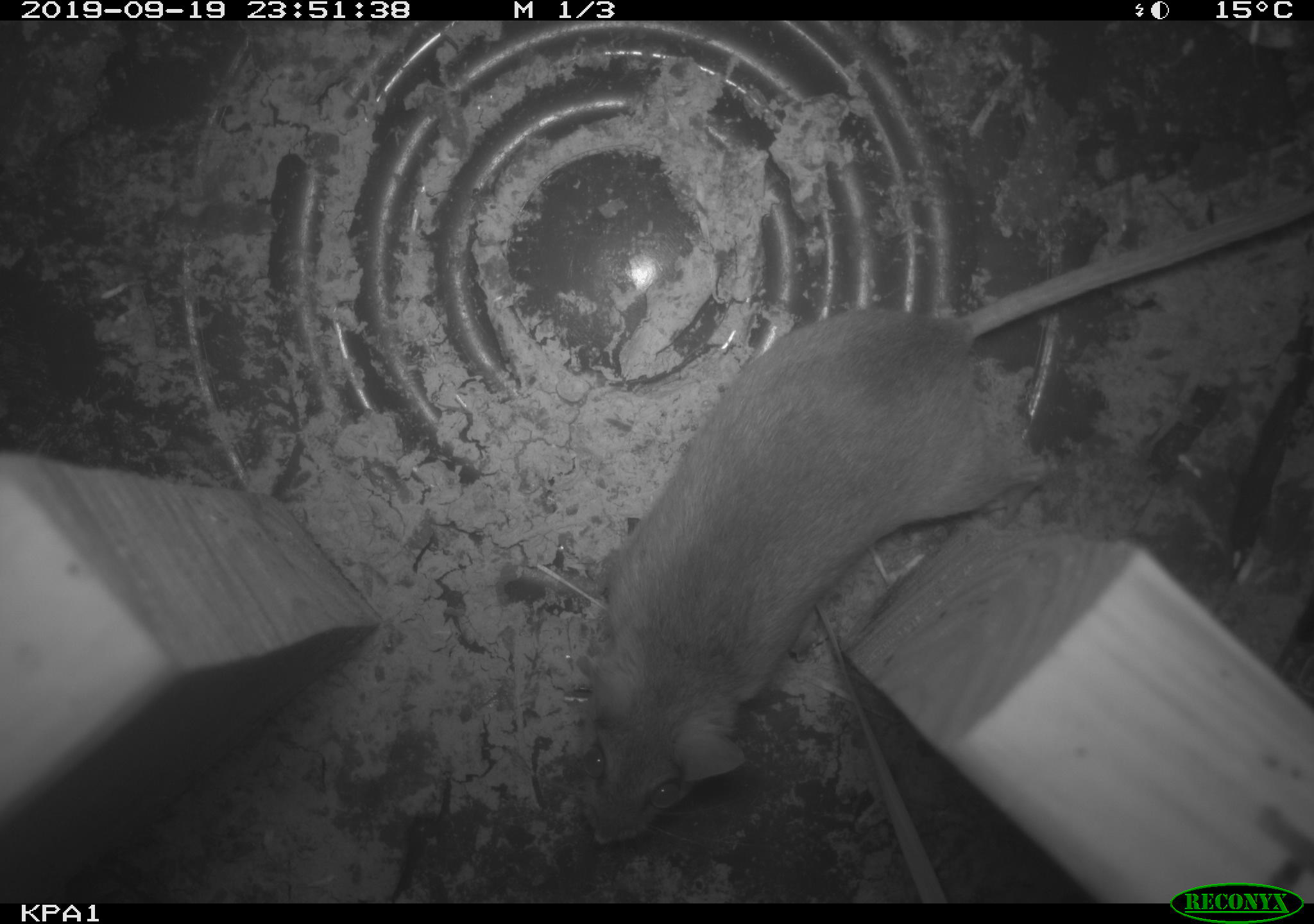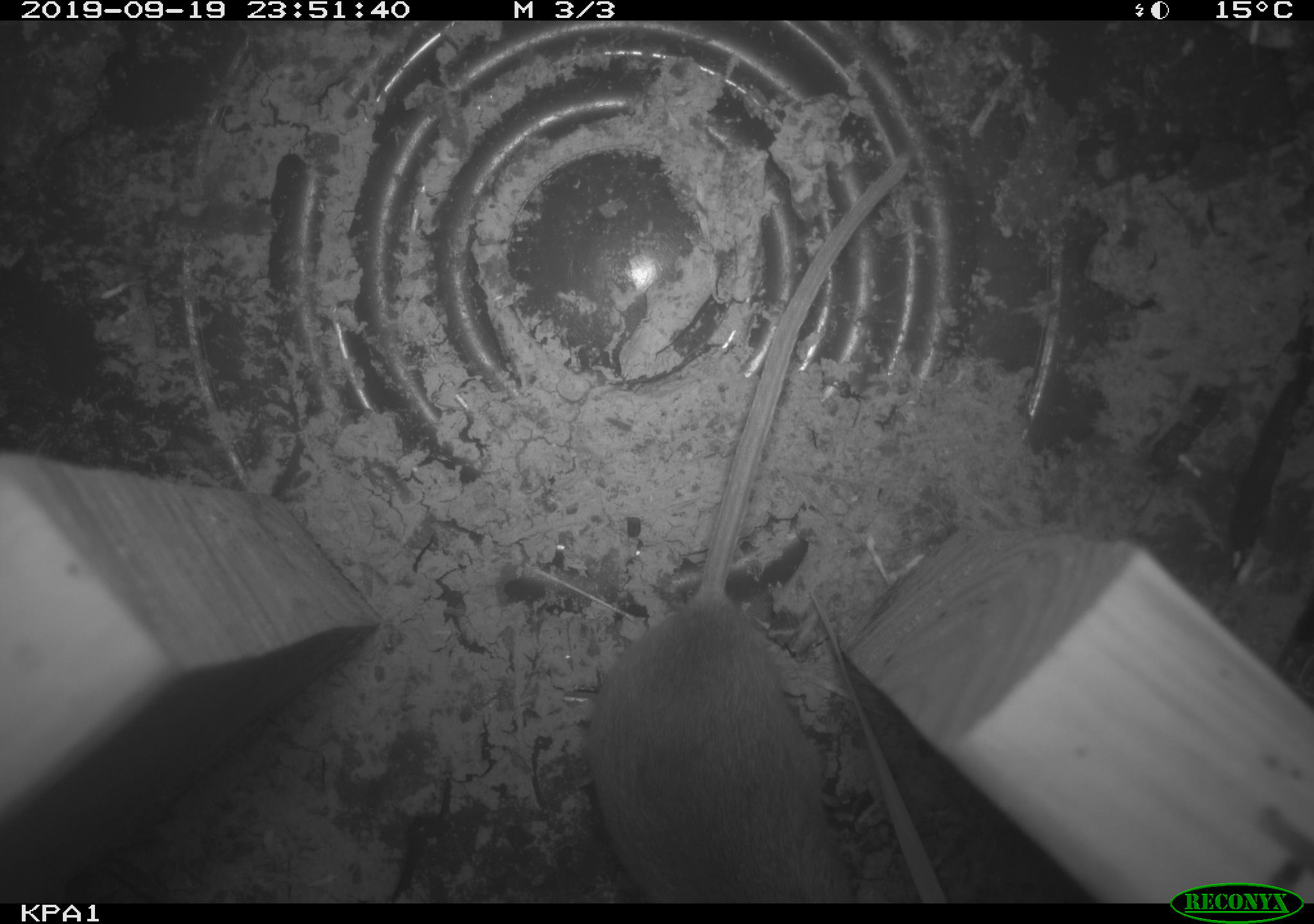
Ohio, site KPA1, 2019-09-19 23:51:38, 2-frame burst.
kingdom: Animalia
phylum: Chordata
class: Mammalia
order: Rodentia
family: Cricetidae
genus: Peromyscus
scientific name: Peromyscus leucopus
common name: white-footed mouse